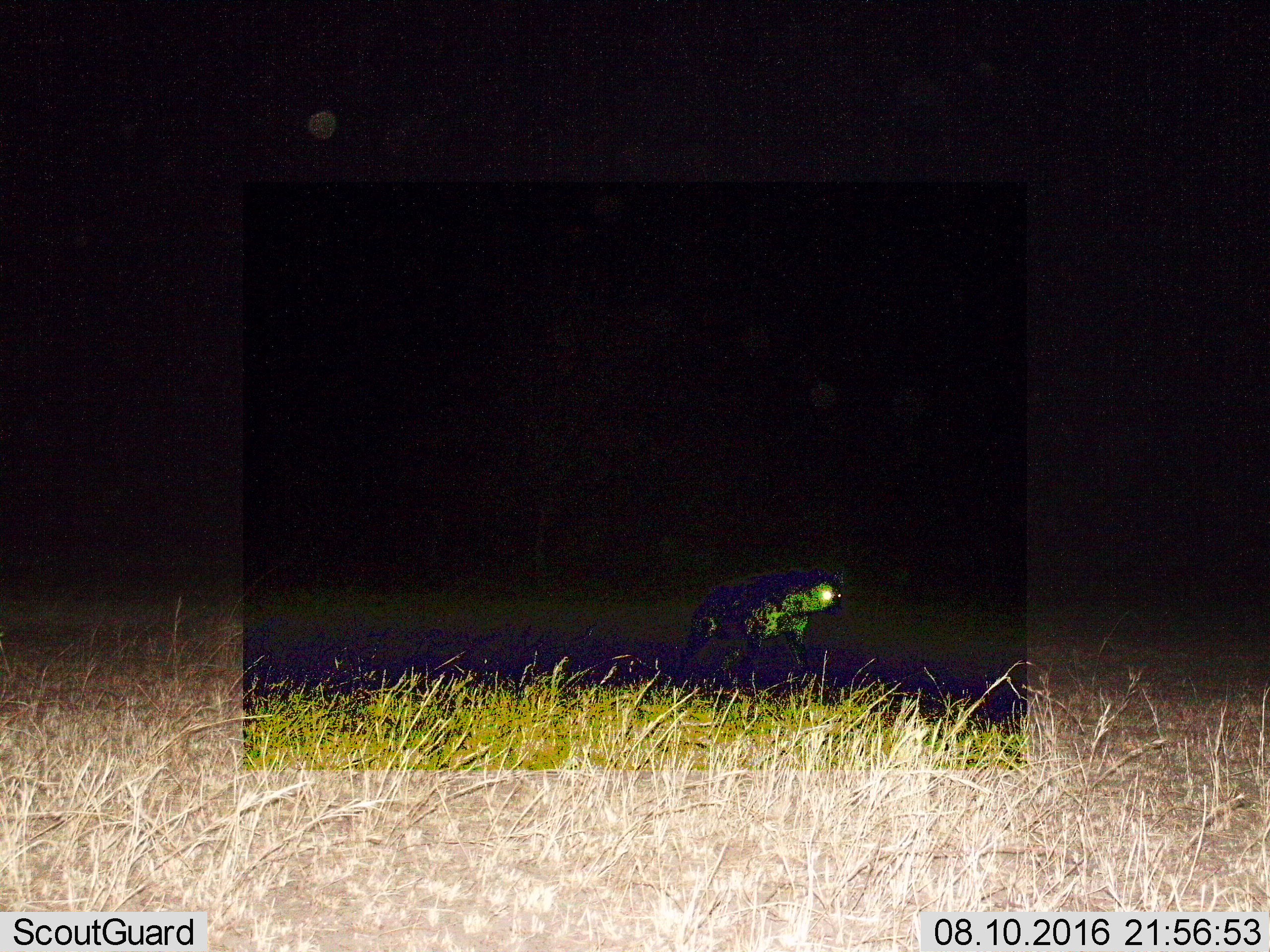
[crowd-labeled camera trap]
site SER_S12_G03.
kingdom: Animalia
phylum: Chordata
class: Mammalia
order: Carnivora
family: Hyaenidae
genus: Crocuta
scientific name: Crocuta crocuta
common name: spotted hyena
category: hyenaspotted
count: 1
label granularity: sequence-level